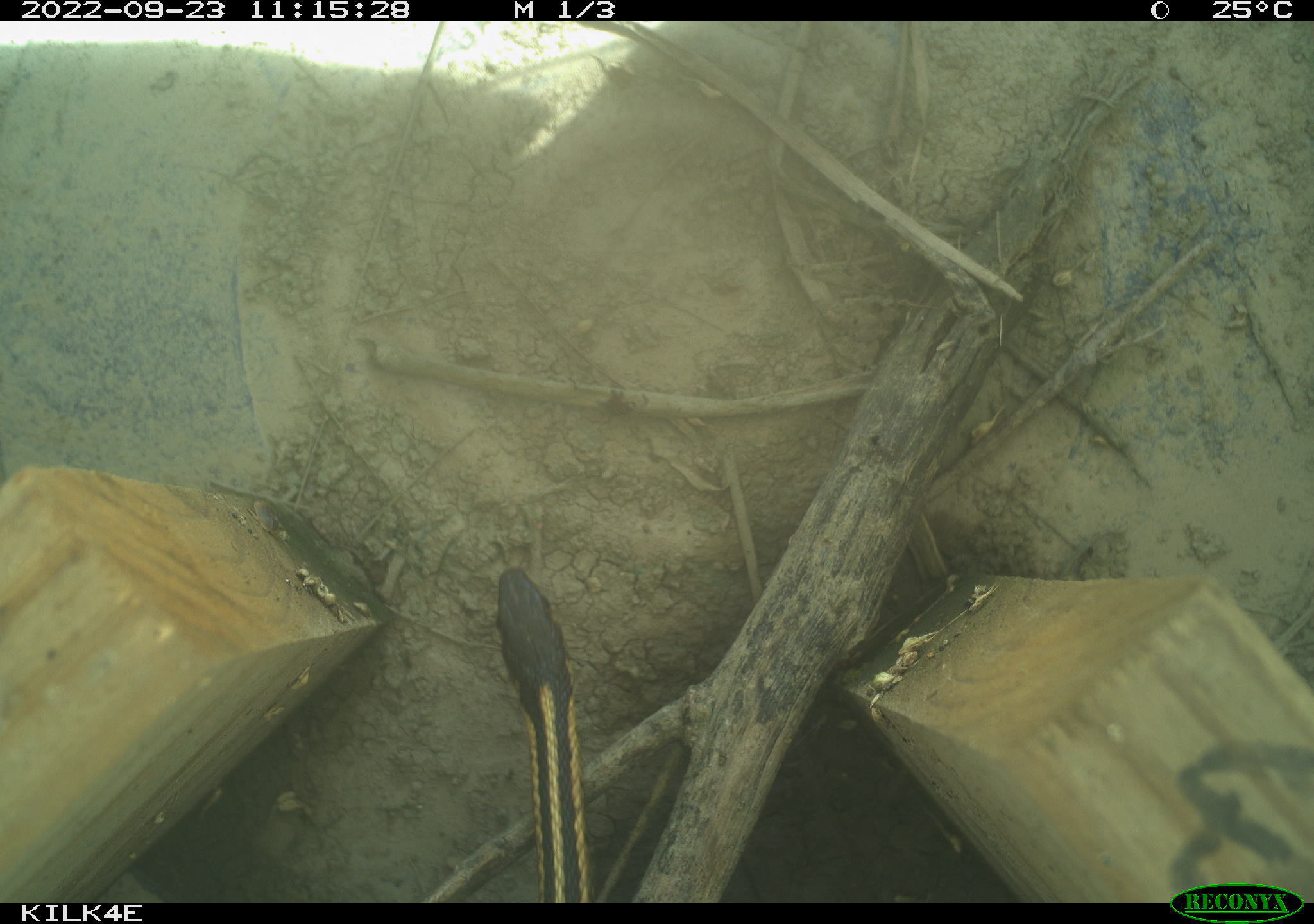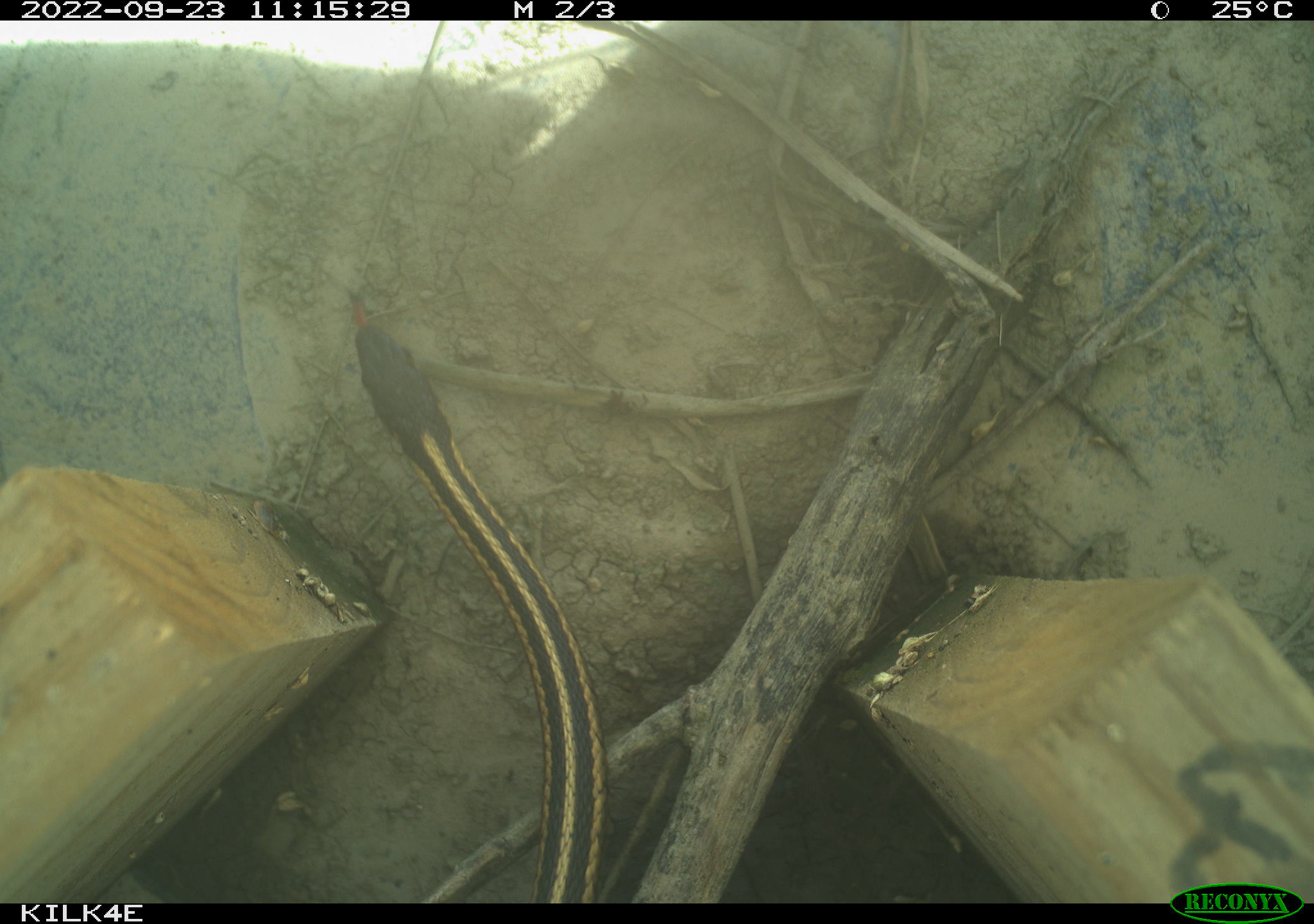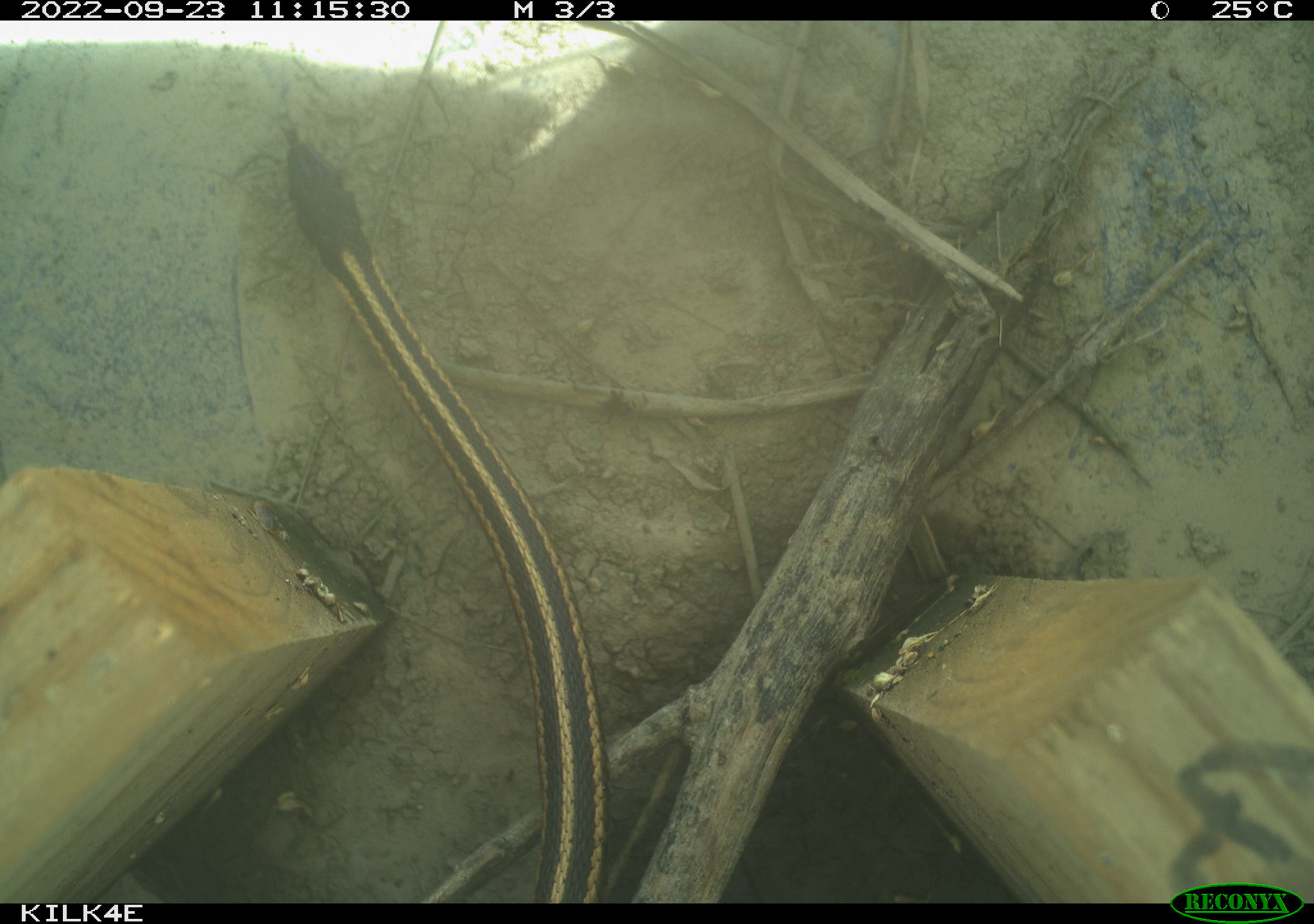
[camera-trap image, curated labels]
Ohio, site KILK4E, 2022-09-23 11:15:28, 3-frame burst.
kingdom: Animalia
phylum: Chordata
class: Reptilia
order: Squamata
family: Colubridae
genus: Thamnophis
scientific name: Thamnophis sirtalis sirtalis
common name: eastern gartersnake